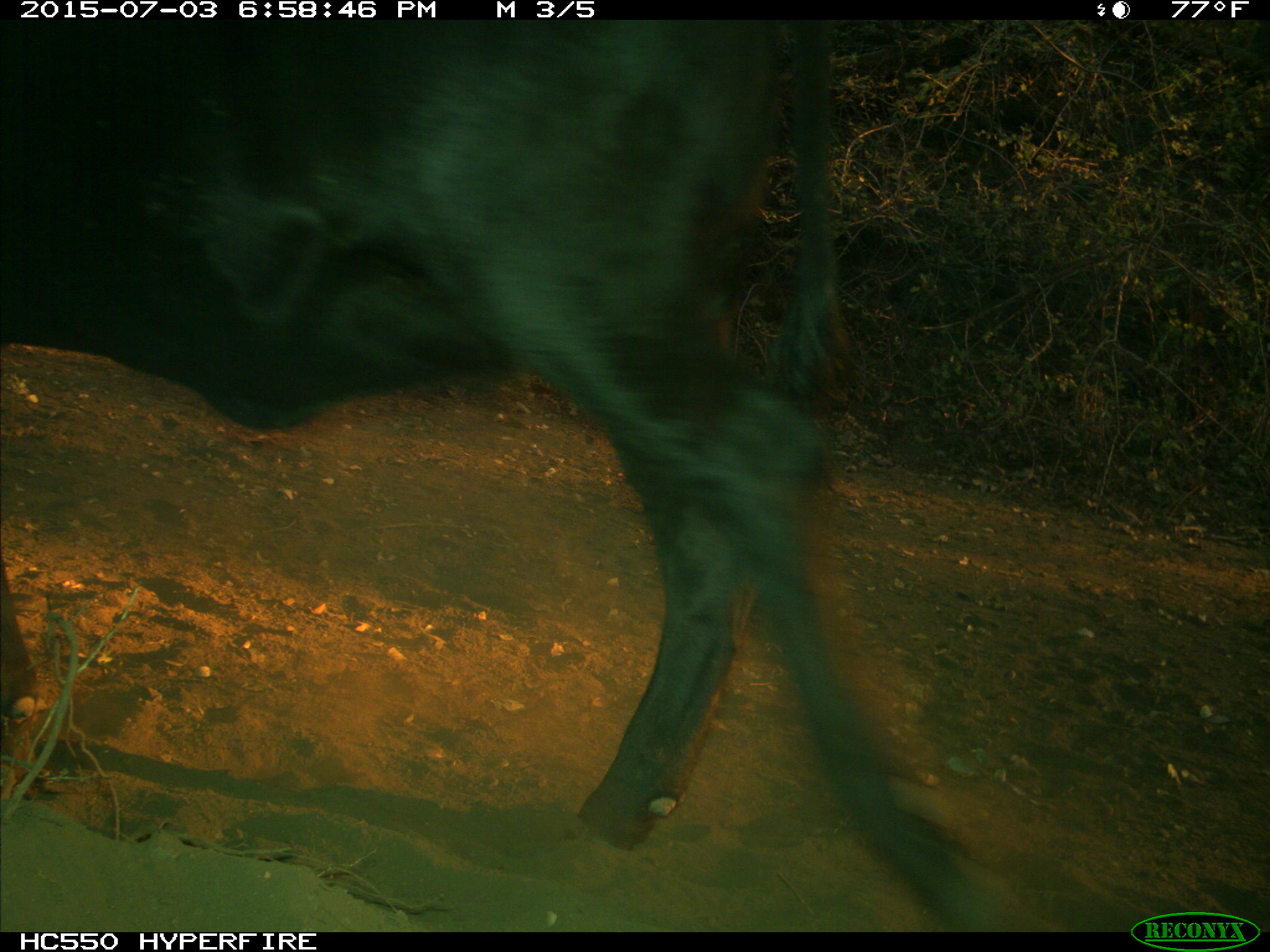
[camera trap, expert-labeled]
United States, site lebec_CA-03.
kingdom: Animalia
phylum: Chordata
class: Mammalia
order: Artiodactyla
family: Bovidae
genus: Bos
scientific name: Bos taurus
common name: domestic cow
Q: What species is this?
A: Bos taurus (domestic cow).